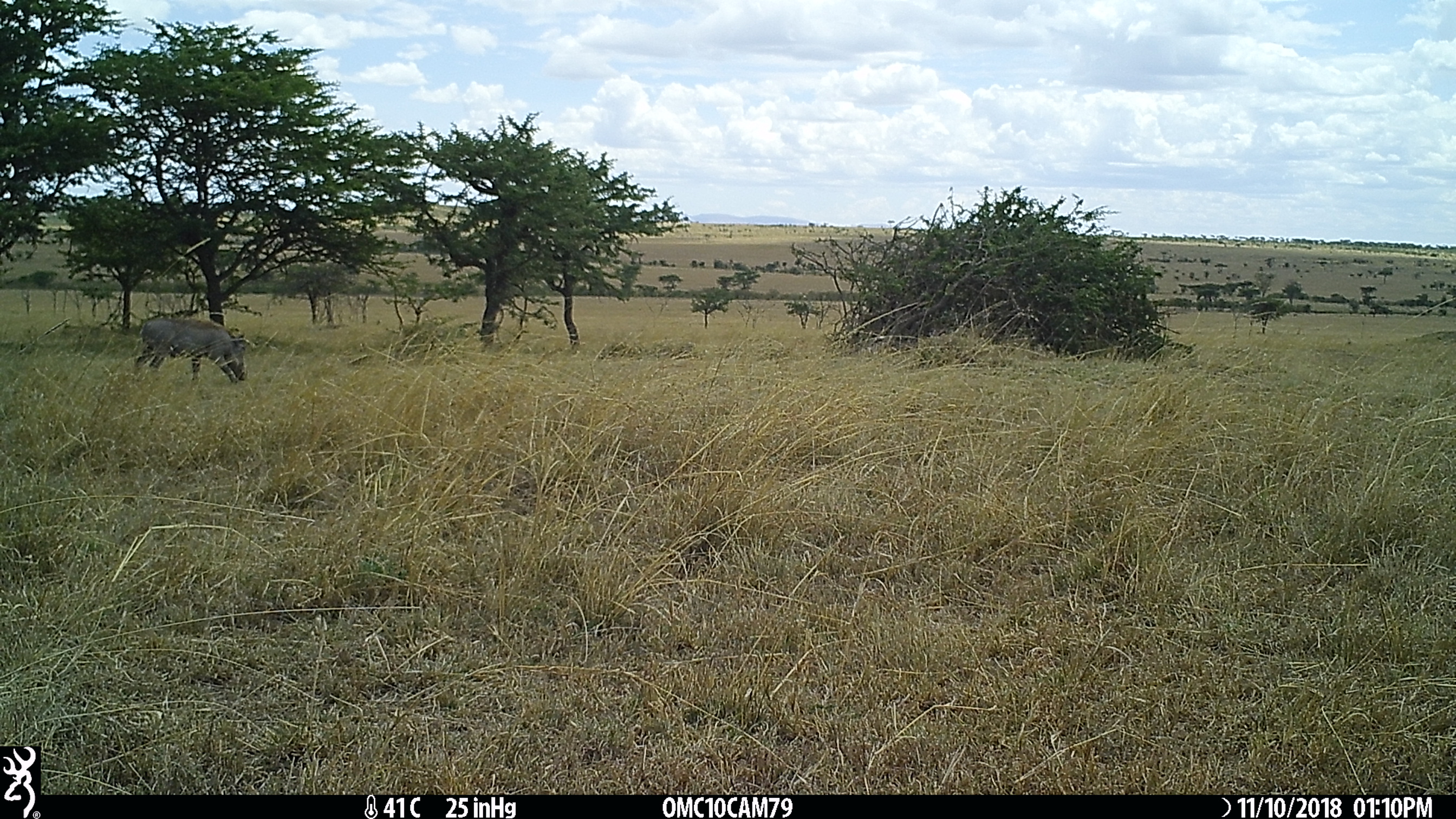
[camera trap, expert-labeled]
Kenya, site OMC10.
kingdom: Animalia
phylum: Chordata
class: Mammalia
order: Artiodactyla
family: Suidae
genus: Phacochoerus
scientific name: Phacochoerus africanus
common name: common warthog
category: warthog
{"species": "warthog (common warthog) (Phacochoerus africanus)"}